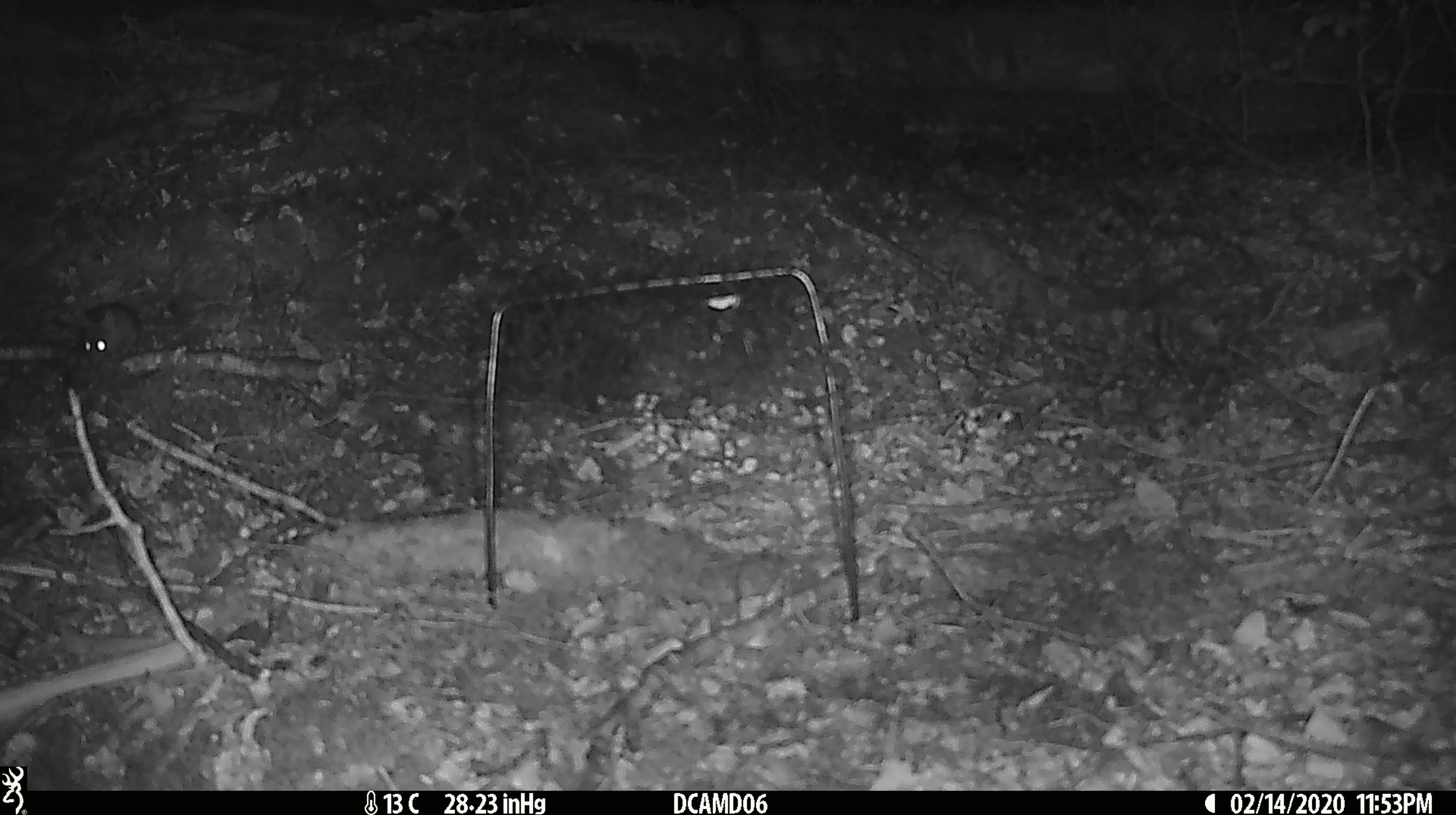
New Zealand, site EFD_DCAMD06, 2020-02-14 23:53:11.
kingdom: Animalia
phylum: Chordata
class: Mammalia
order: Rodentia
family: Muridae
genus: Mus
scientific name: Mus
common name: mouse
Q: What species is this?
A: Mouse (Mus).